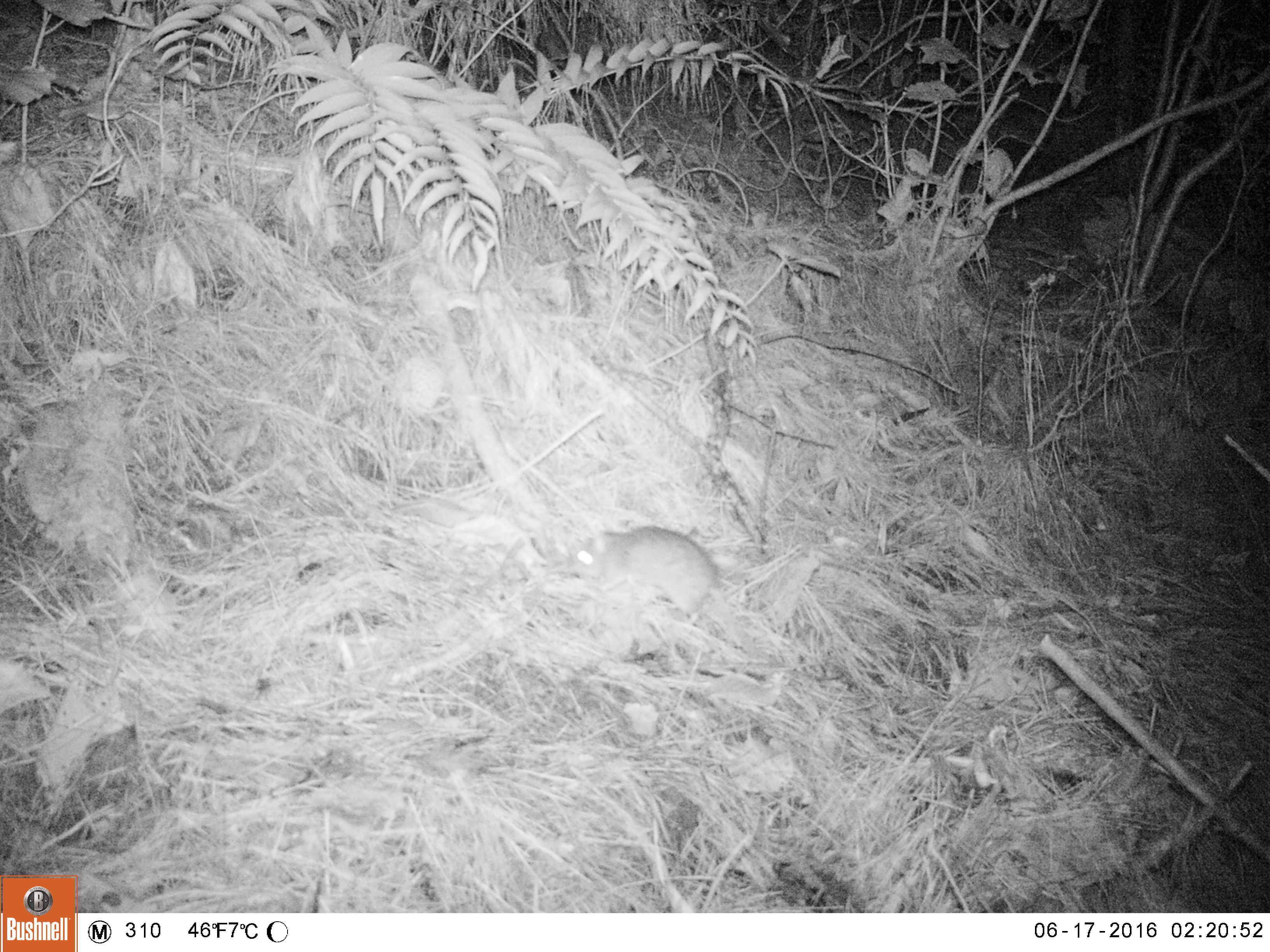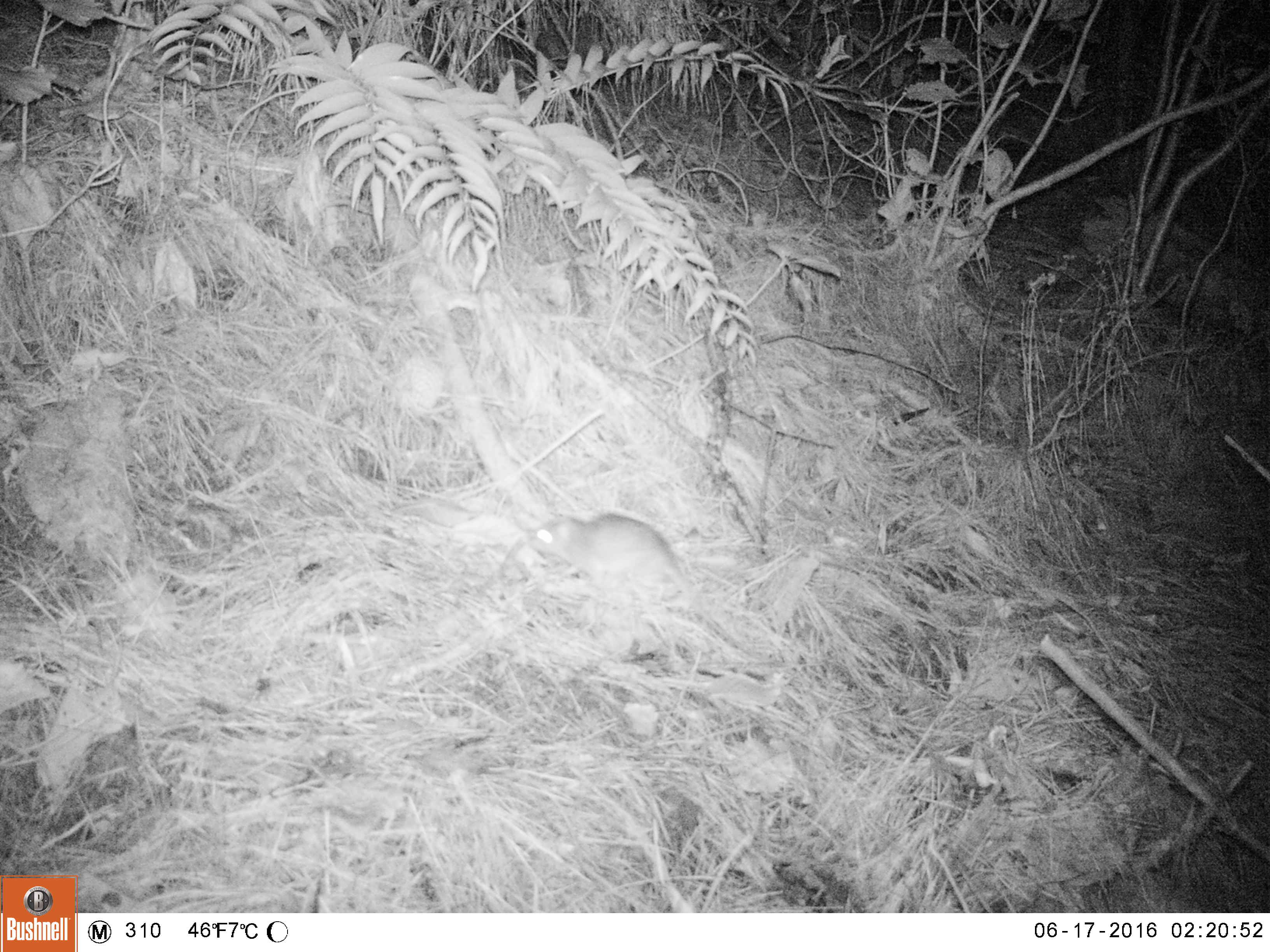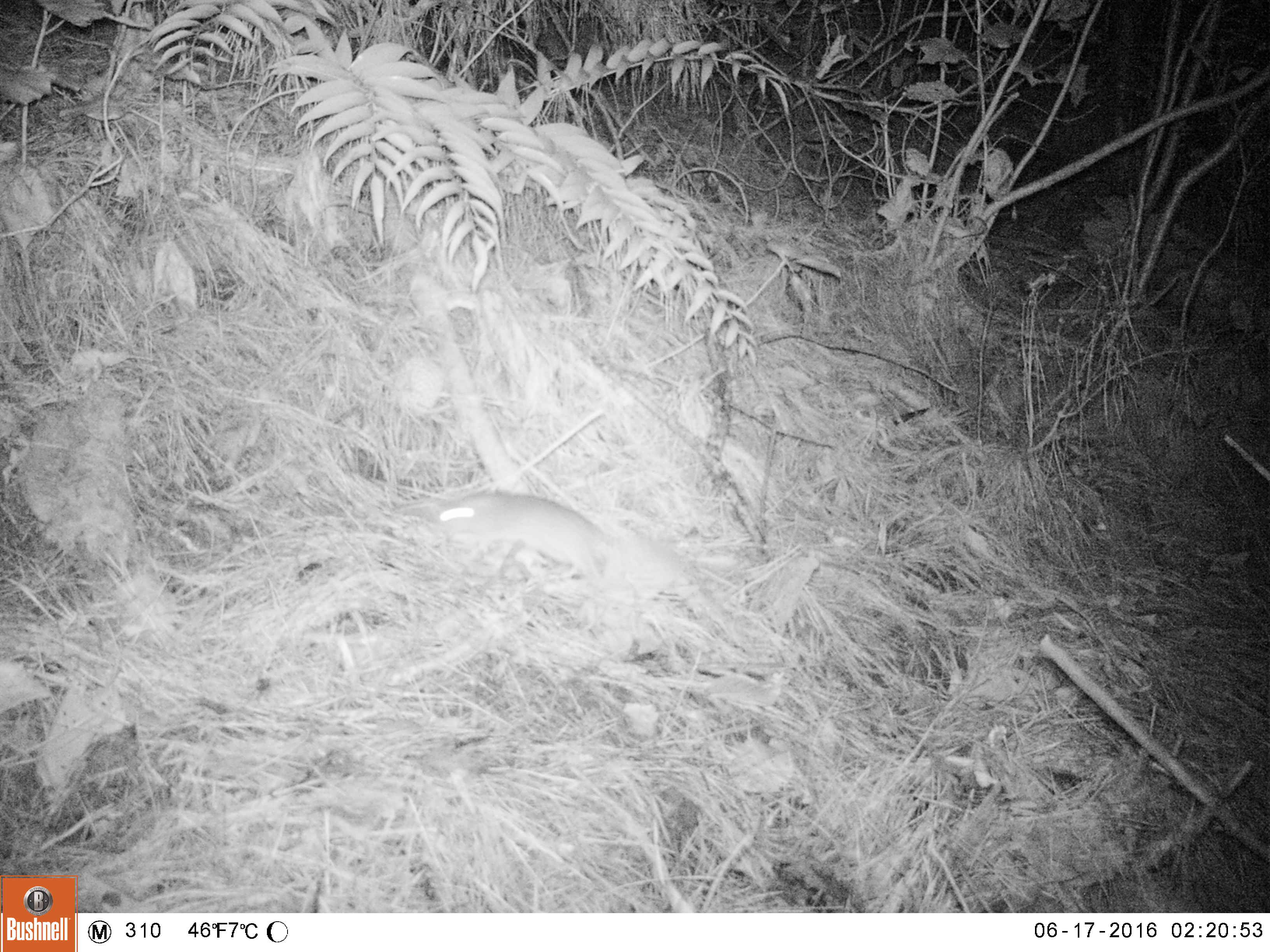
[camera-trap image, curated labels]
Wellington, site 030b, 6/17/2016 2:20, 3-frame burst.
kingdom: Animalia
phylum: Chordata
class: Mammalia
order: Rodentia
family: Muridae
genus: Rattus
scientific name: Rattus rattus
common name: ship rat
Ship rat (Rattus rattus).